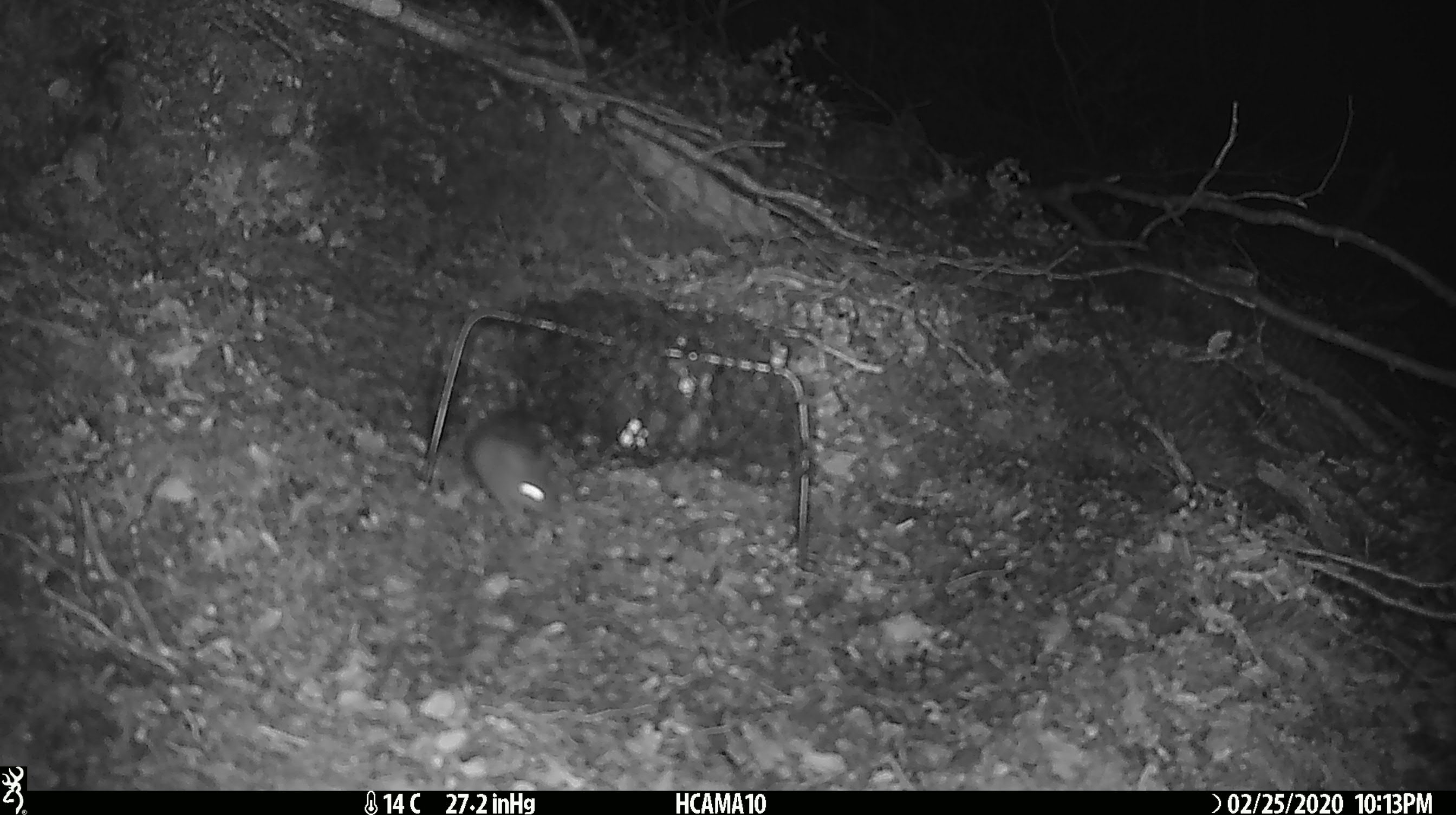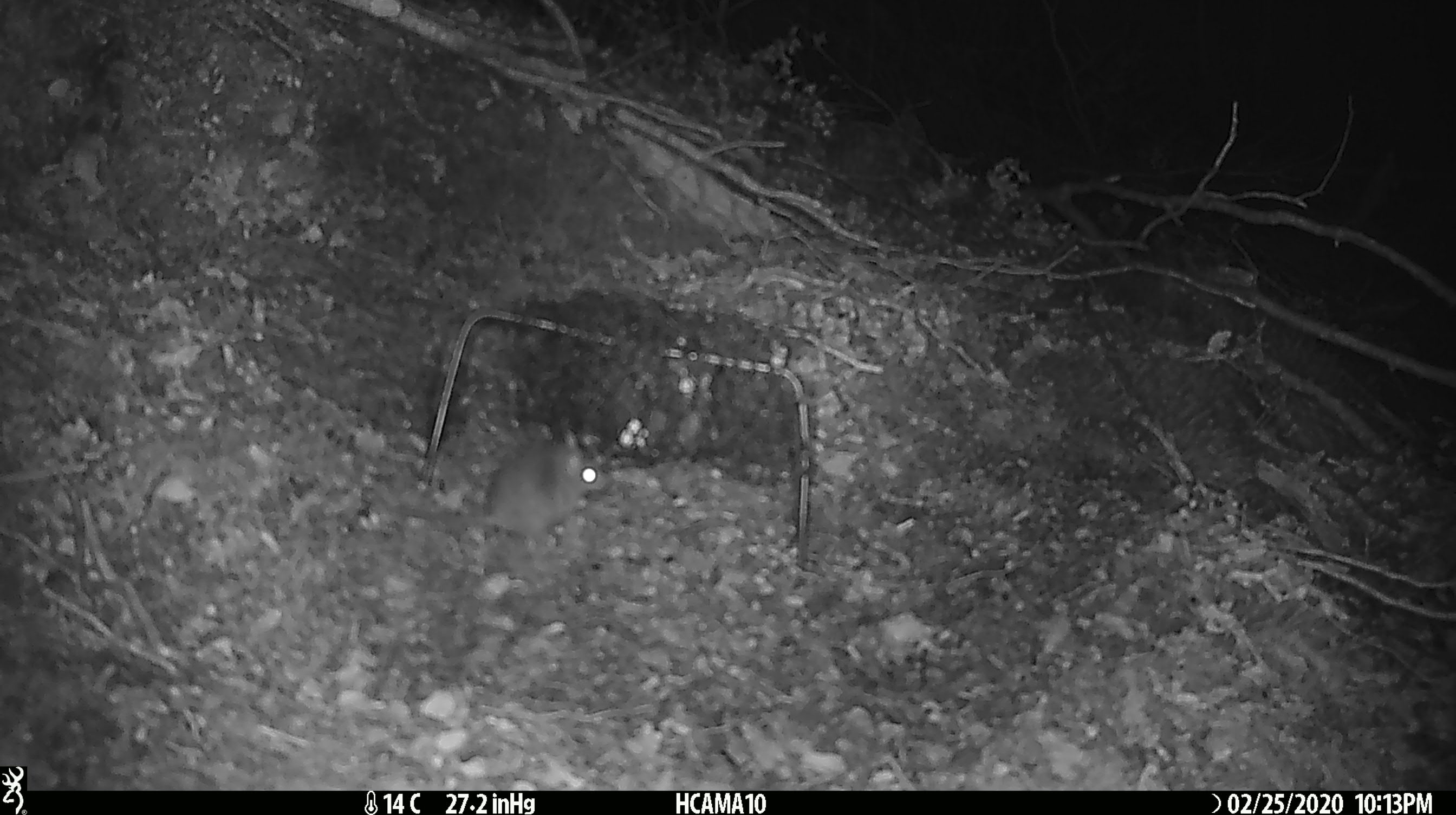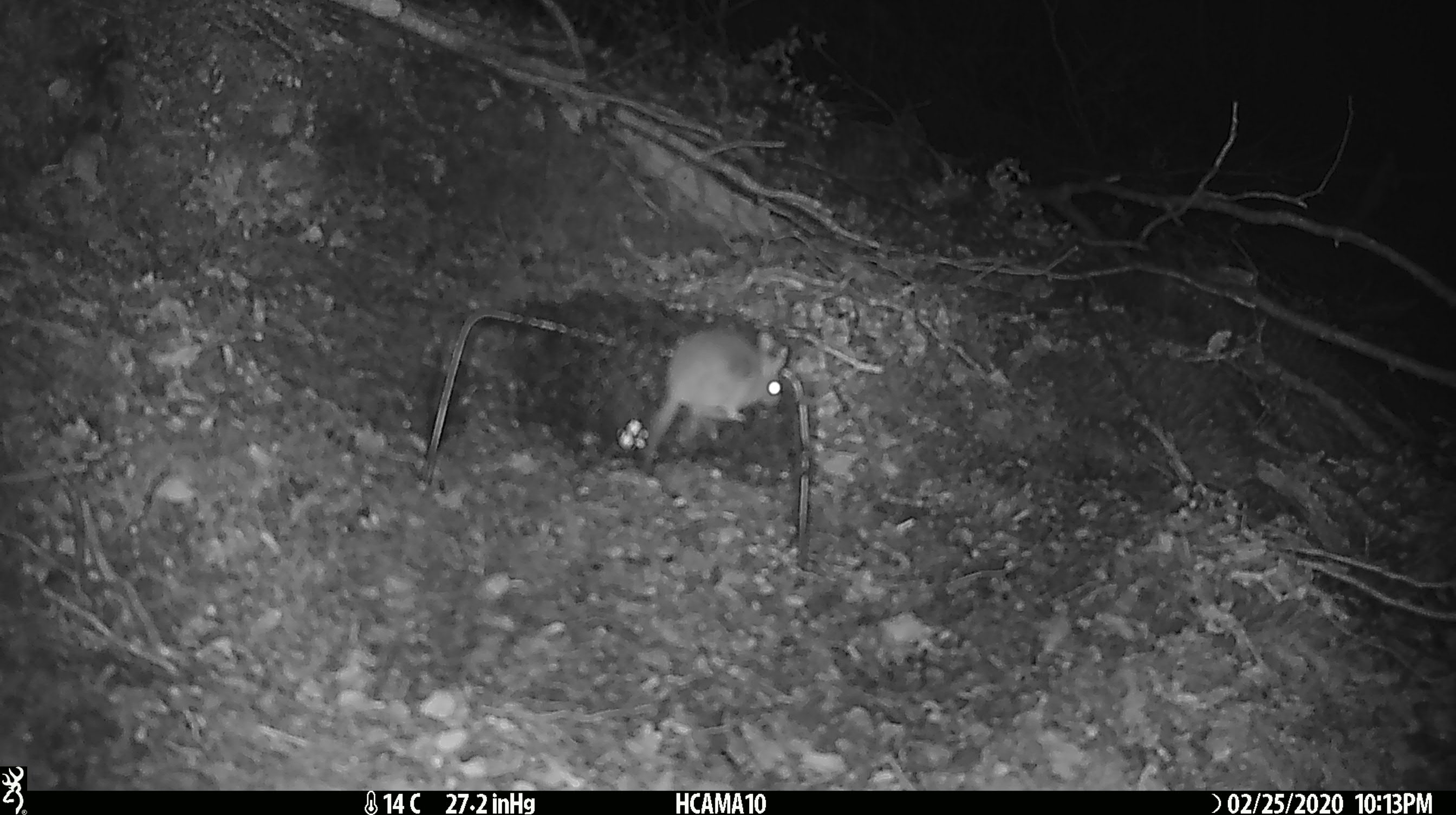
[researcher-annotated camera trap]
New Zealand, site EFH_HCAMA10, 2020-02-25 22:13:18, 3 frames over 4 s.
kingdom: Animalia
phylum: Chordata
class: Mammalia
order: Rodentia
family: Muridae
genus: Mus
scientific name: Mus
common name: mouse